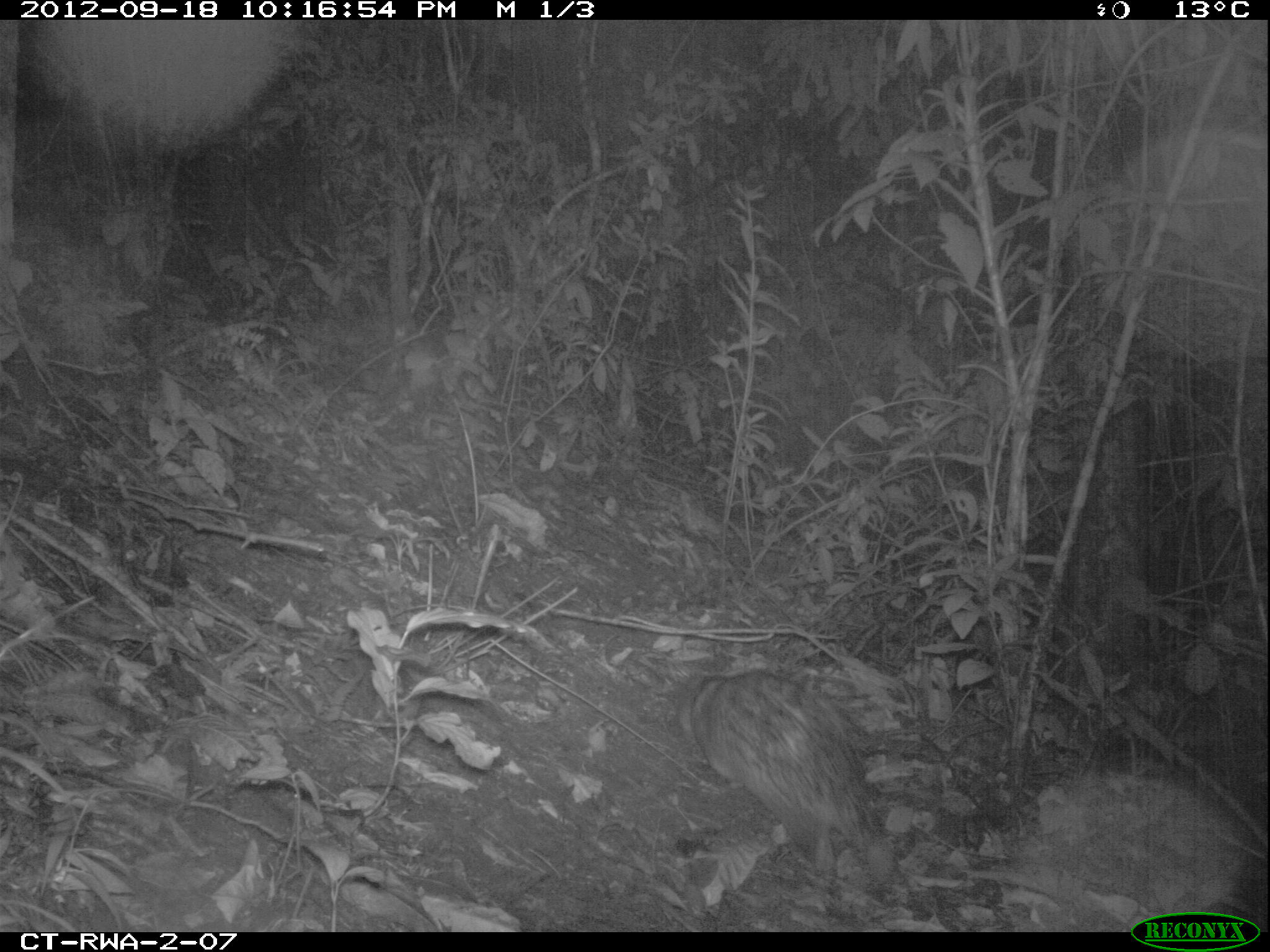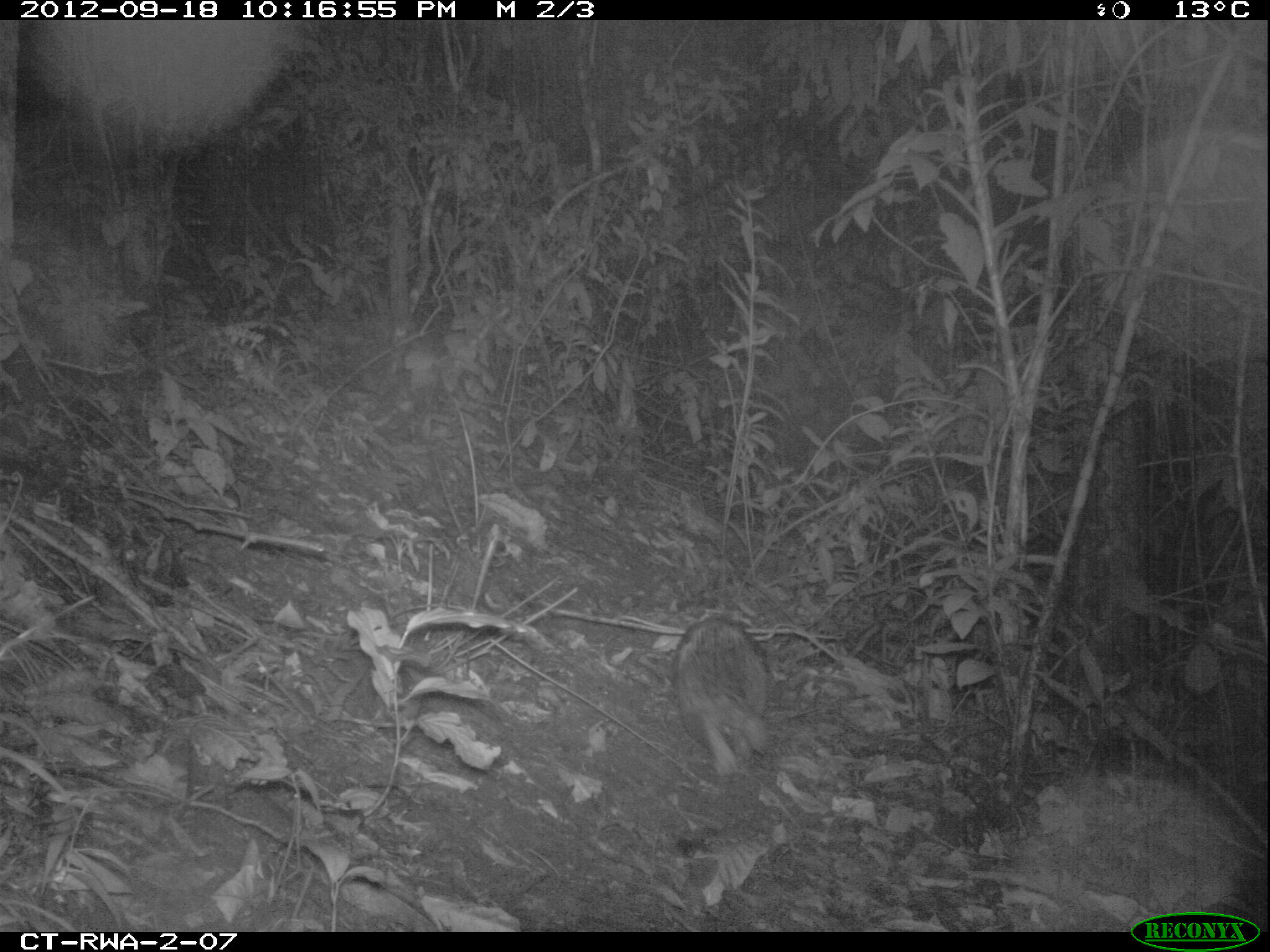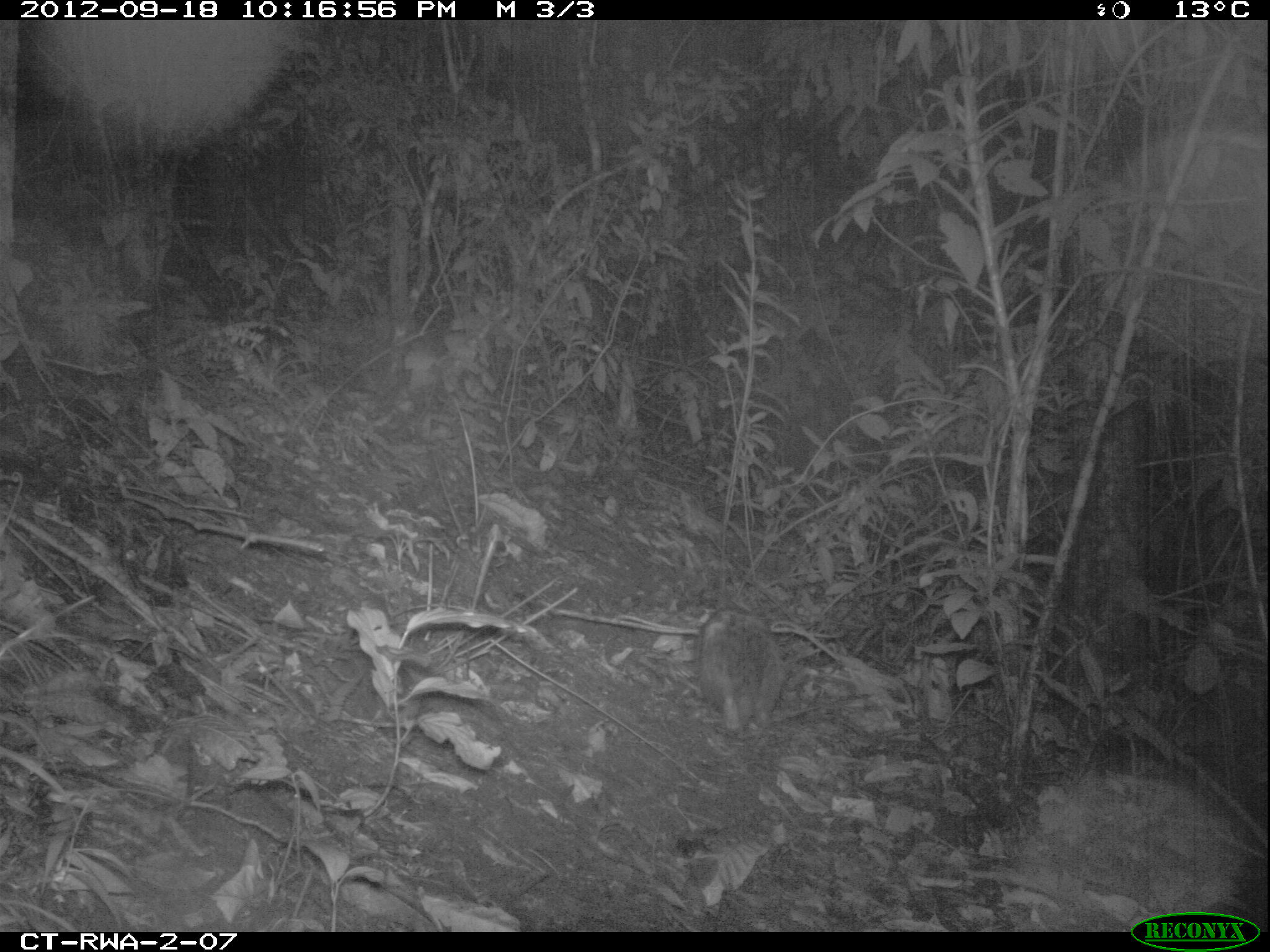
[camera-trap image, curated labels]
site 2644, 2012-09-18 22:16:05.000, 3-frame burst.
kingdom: Animalia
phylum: Chordata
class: Mammalia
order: Rodentia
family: Hystricidae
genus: Atherurus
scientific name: Atherurus africanus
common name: african brush-tailed porcupine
Atherurus africanus (african brush-tailed porcupine), count 1.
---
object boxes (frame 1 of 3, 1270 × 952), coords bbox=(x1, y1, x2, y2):
atherurus africanus: bbox=(687, 665, 883, 874)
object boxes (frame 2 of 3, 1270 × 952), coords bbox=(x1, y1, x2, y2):
atherurus africanus: bbox=(670, 611, 772, 776)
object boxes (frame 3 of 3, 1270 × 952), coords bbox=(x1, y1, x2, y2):
atherurus africanus: bbox=(693, 608, 785, 732)